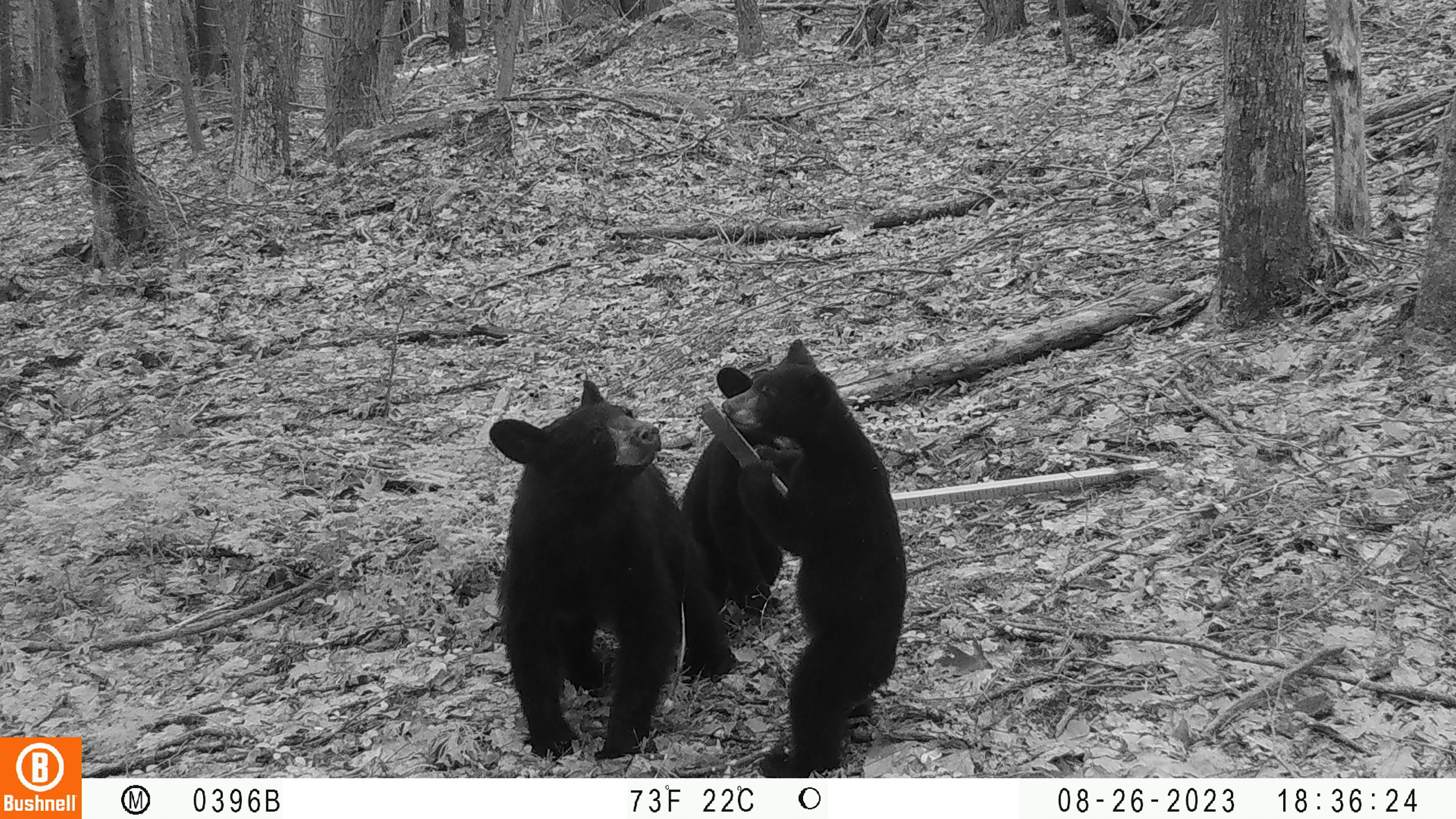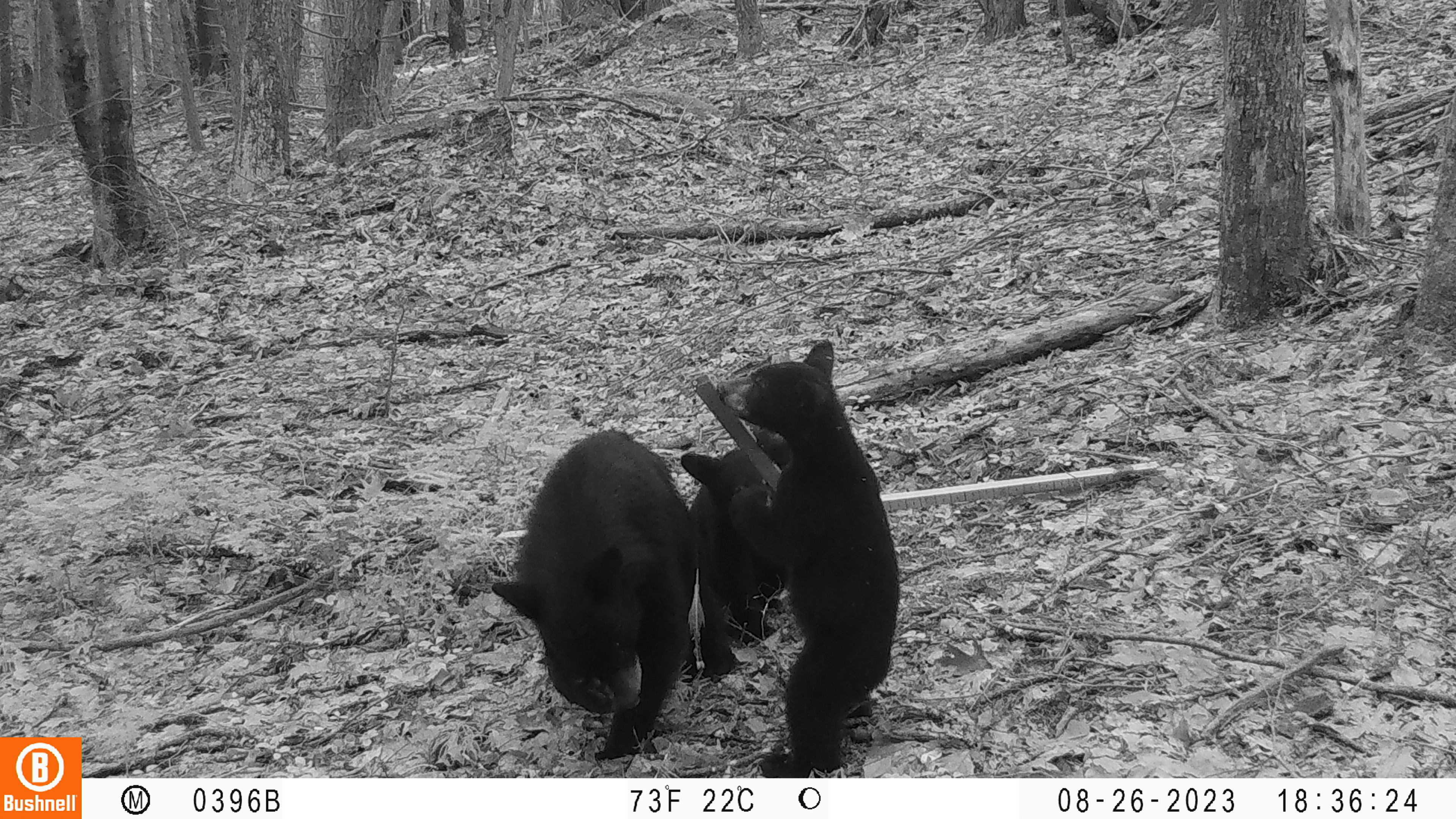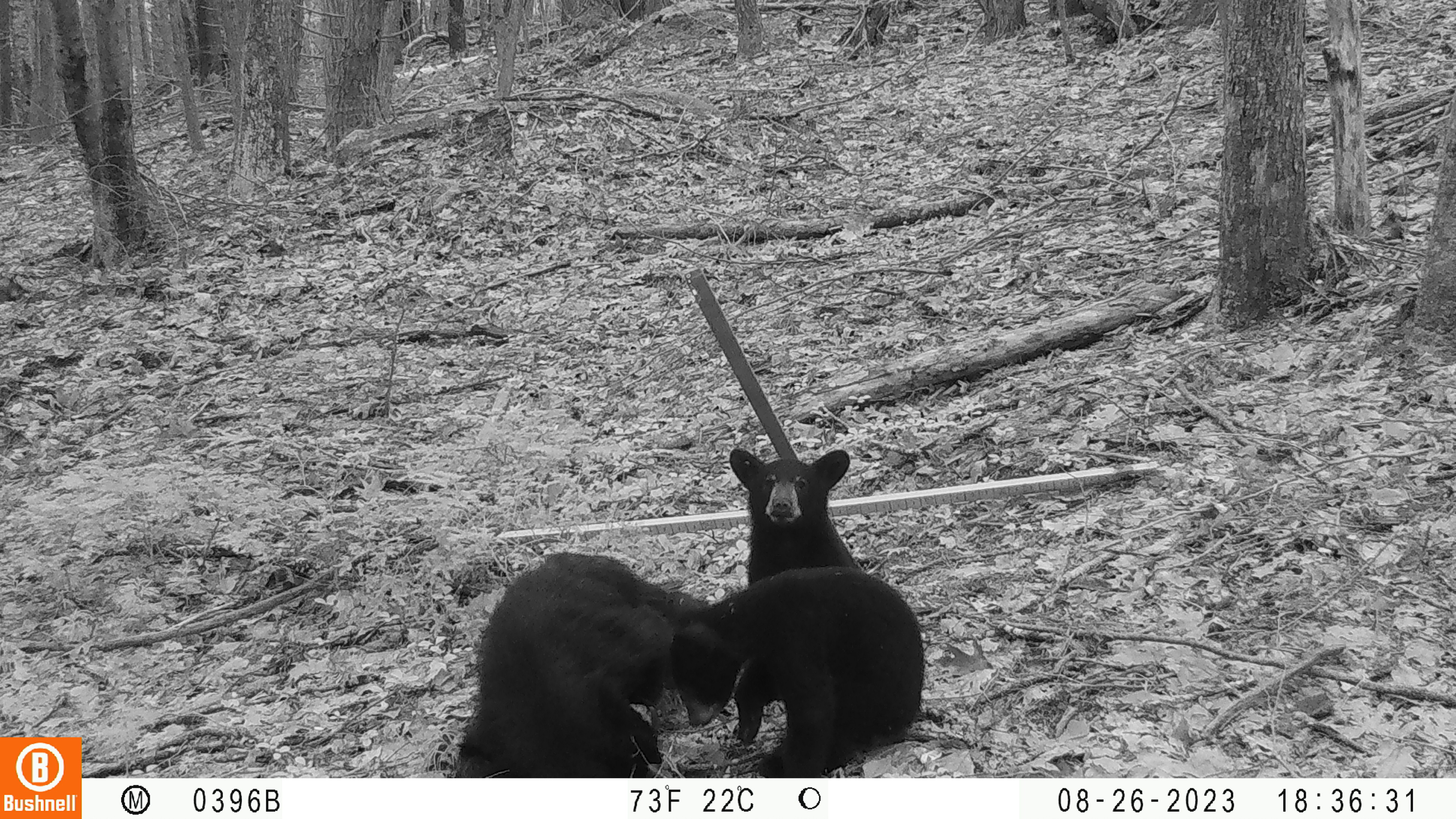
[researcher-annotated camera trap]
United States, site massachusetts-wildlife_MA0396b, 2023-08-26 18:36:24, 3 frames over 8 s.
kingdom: Animalia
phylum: Chordata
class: Mammalia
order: Carnivora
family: Ursidae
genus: Ursus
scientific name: Ursus americanus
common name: black bear